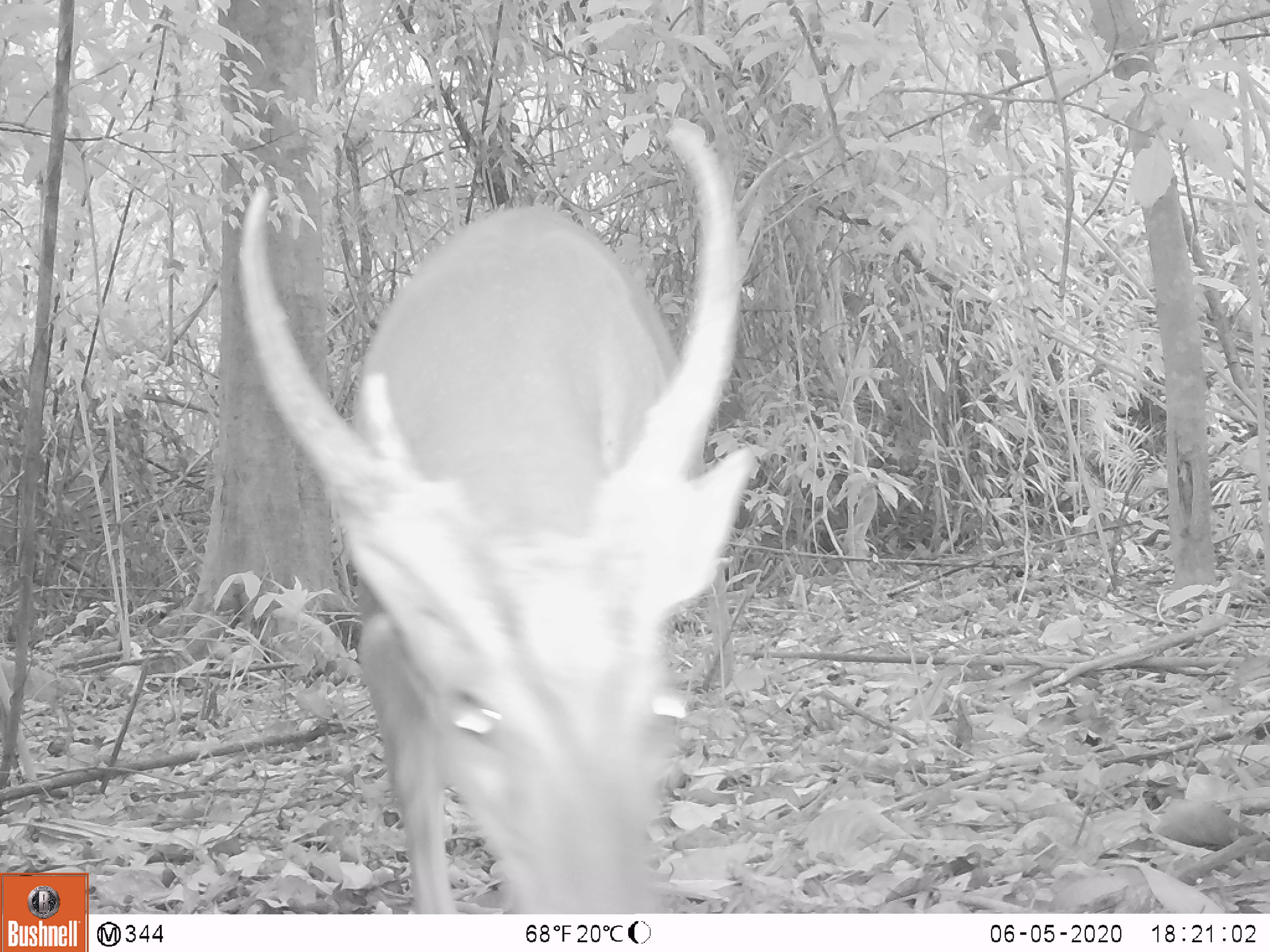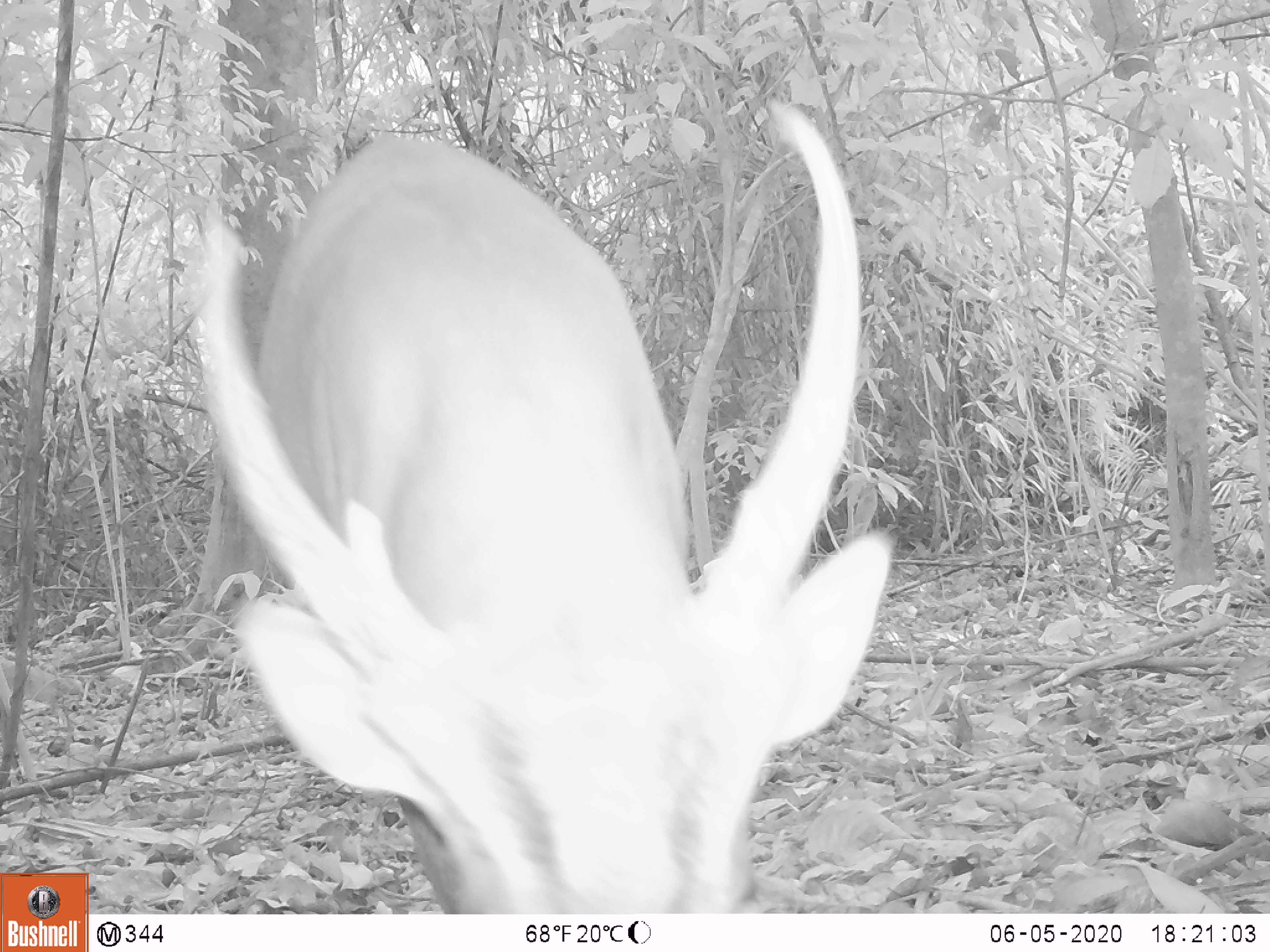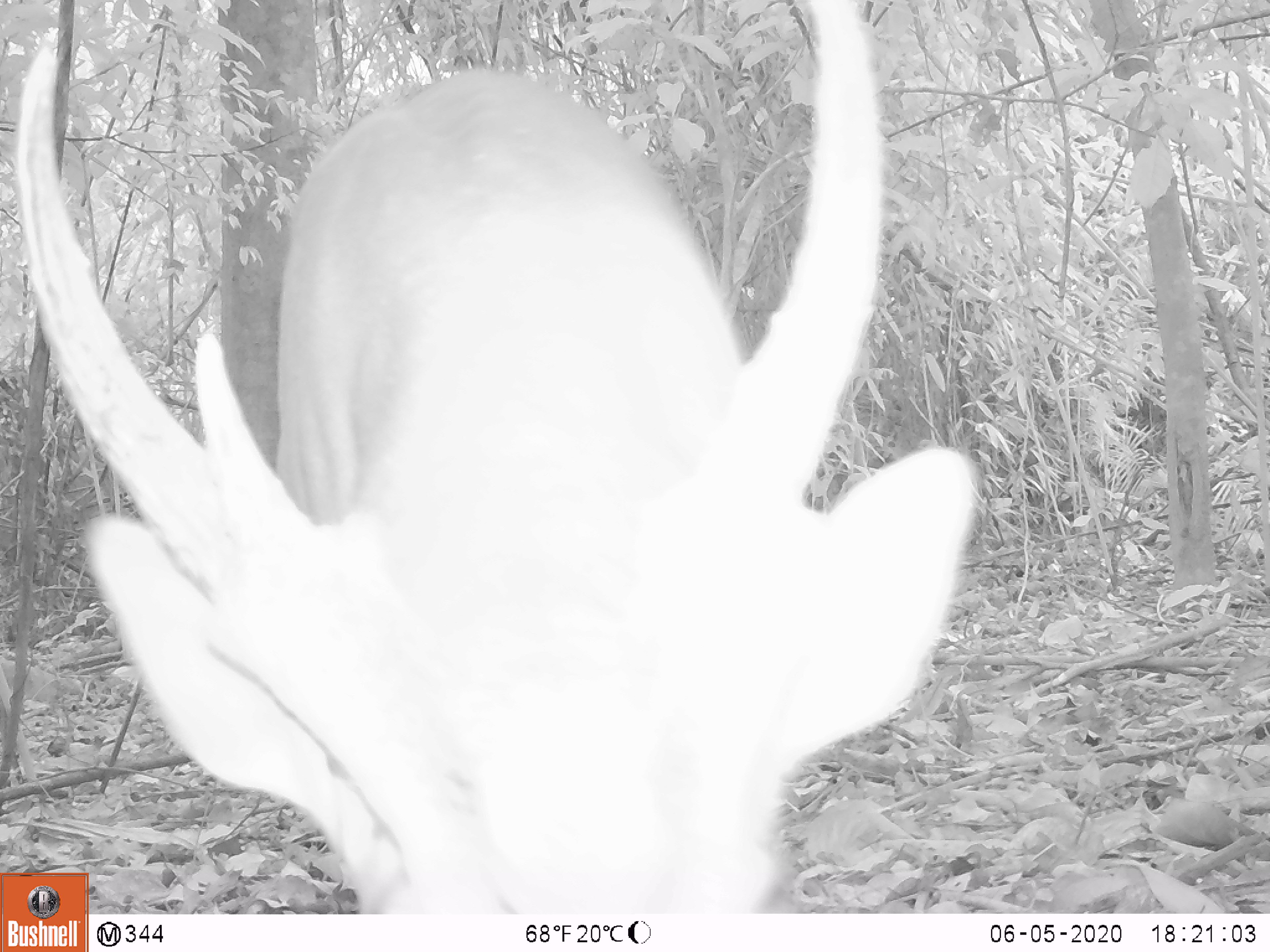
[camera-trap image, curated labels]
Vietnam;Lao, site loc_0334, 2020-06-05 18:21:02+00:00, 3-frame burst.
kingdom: Animalia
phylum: Chordata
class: Mammalia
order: Artiodactyla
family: Cervidae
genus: Muntiacus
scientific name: Muntiacus vuquangensis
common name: large-antlered muntjac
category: large antlered muntjac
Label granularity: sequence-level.